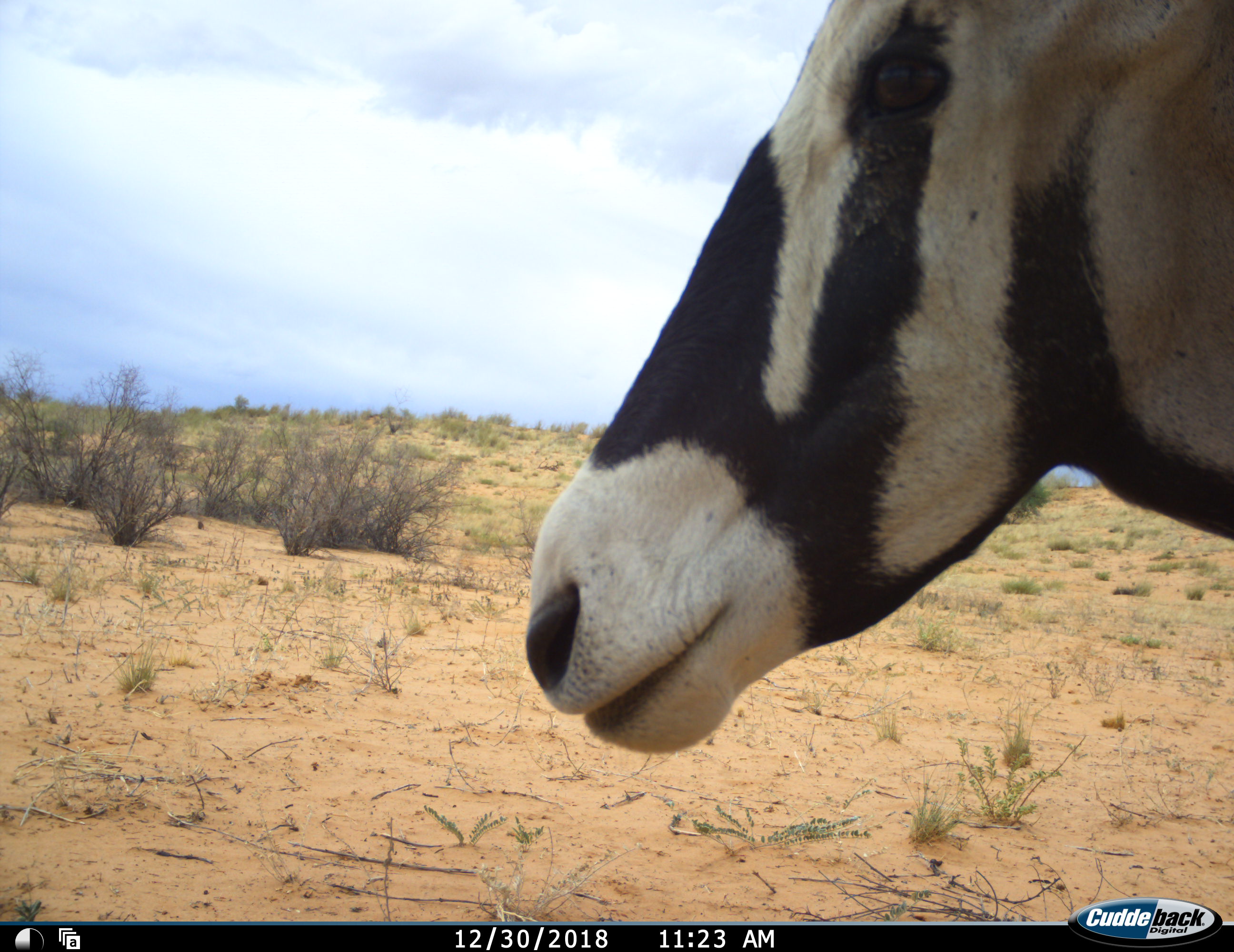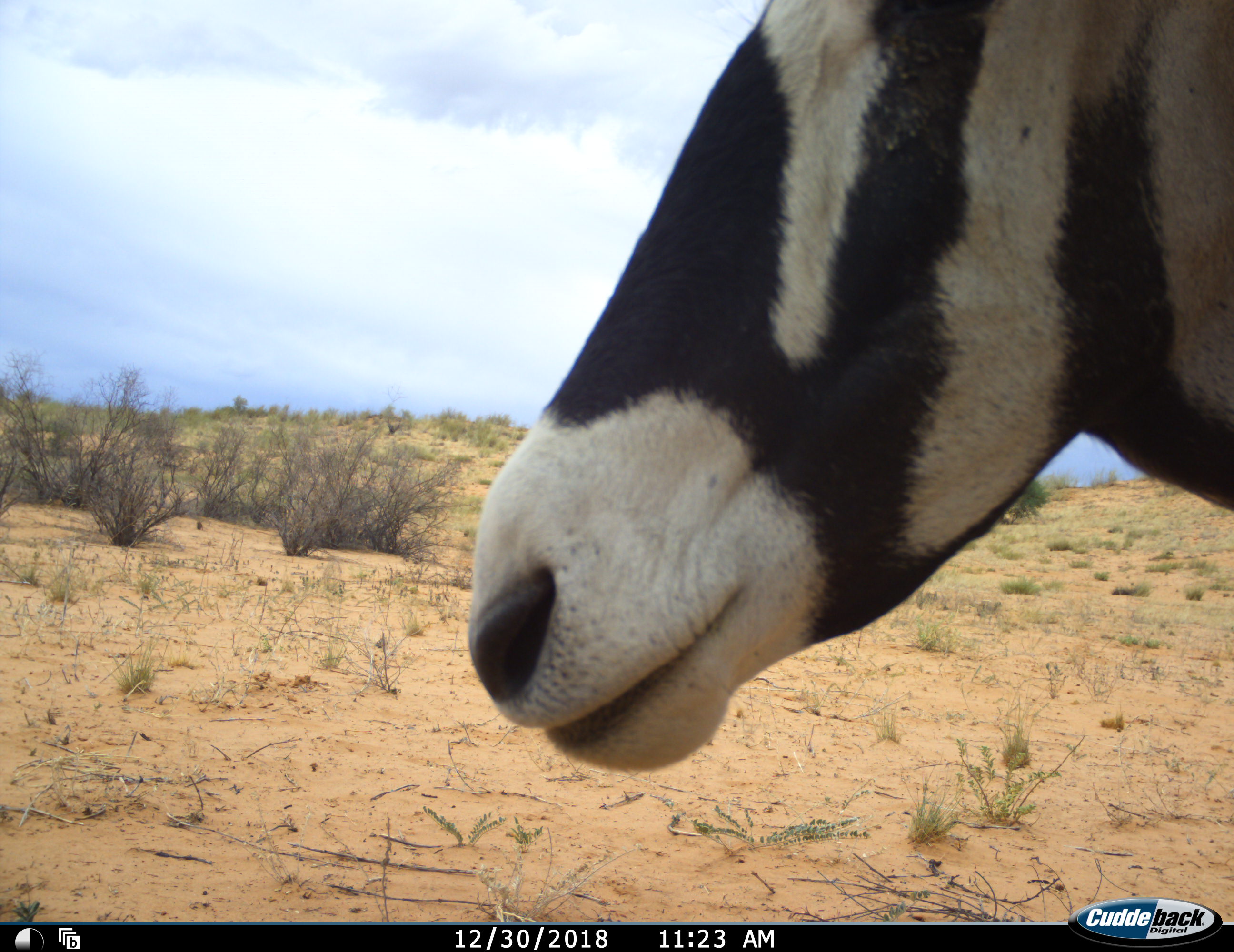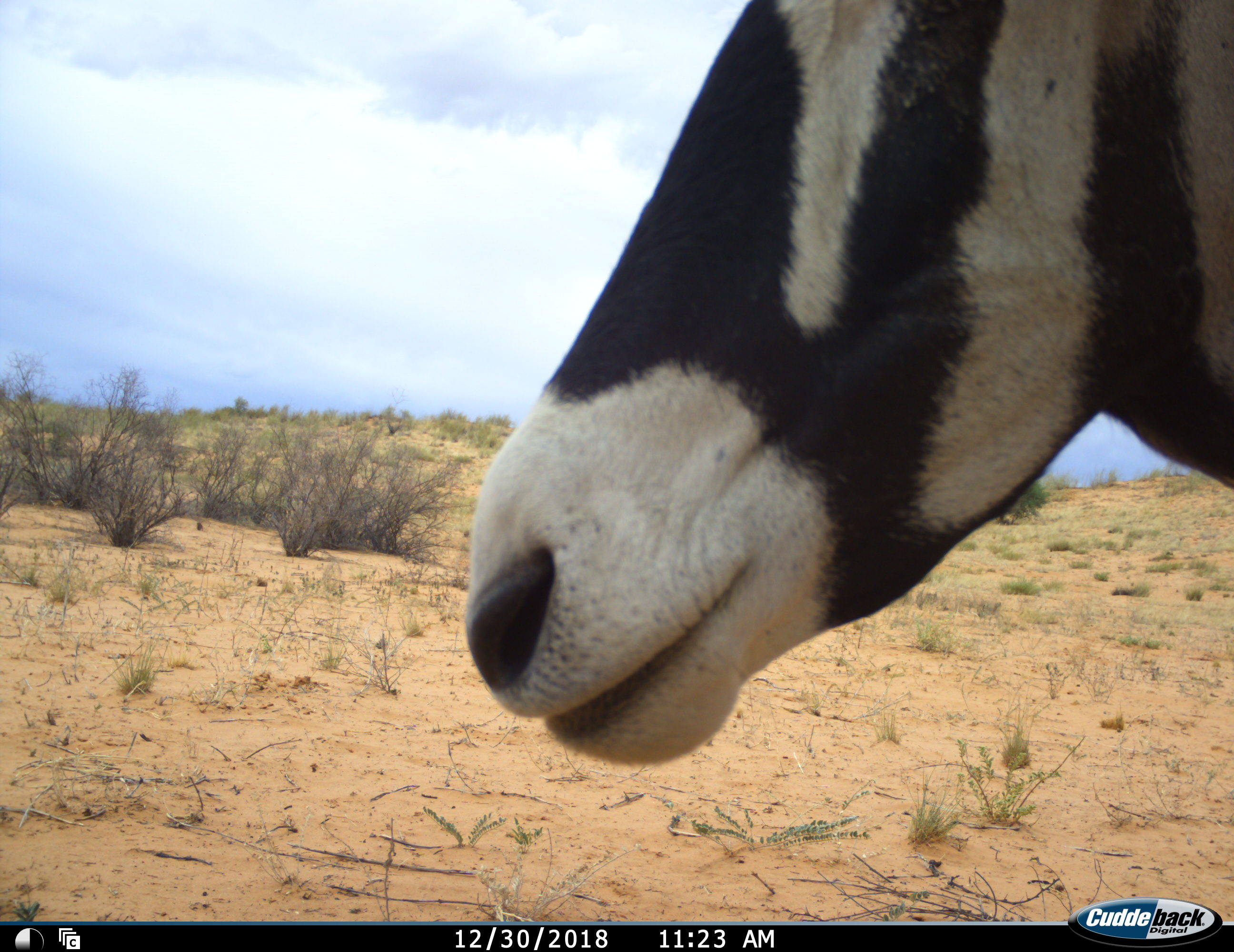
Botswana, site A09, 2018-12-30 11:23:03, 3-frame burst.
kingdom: Animalia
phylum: Chordata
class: Mammalia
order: Artiodactyla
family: Bovidae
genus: Oryx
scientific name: Oryx gazella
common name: gemsbok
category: gemsbokoryx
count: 1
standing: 100%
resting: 0%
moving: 0%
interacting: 0%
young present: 0%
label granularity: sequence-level